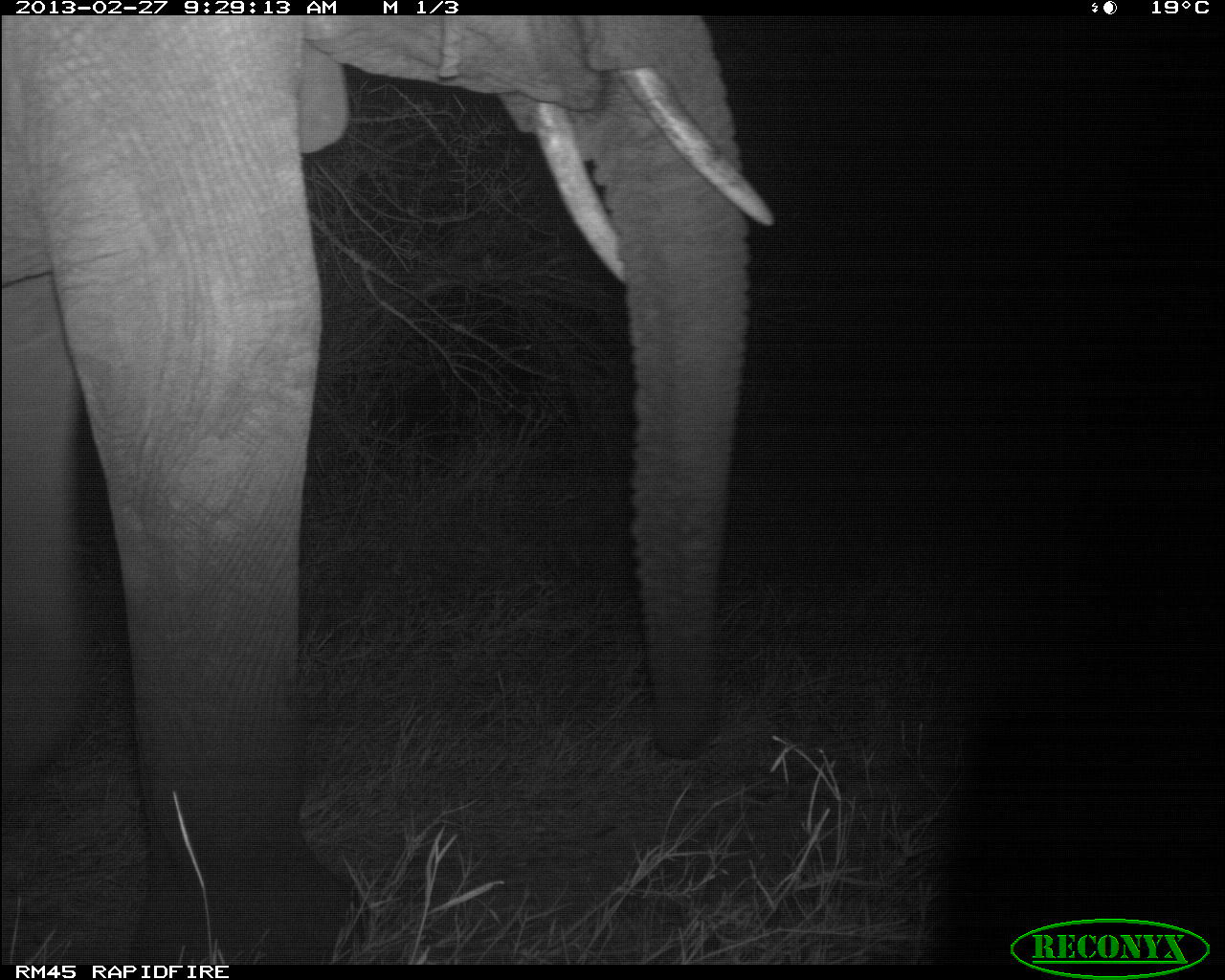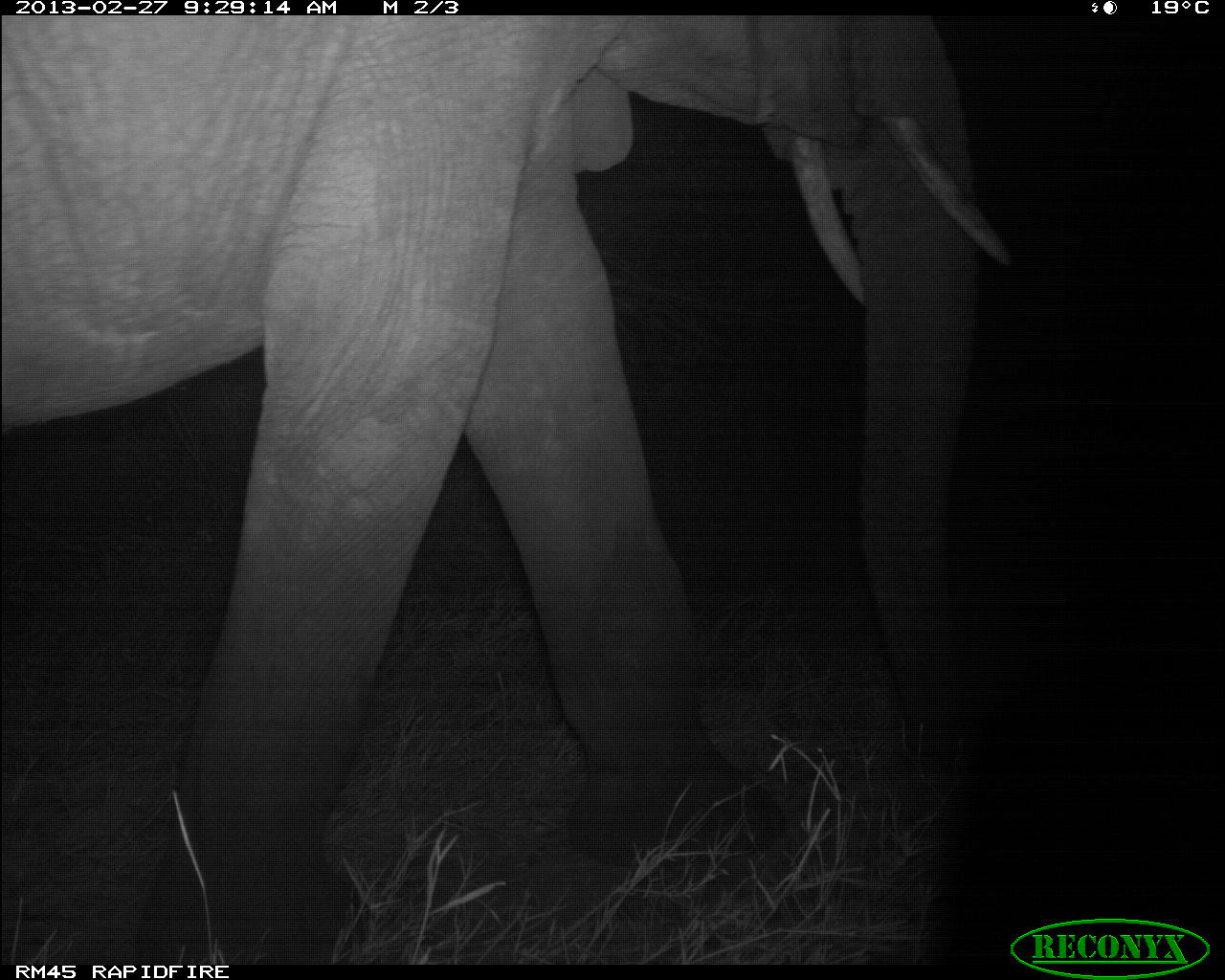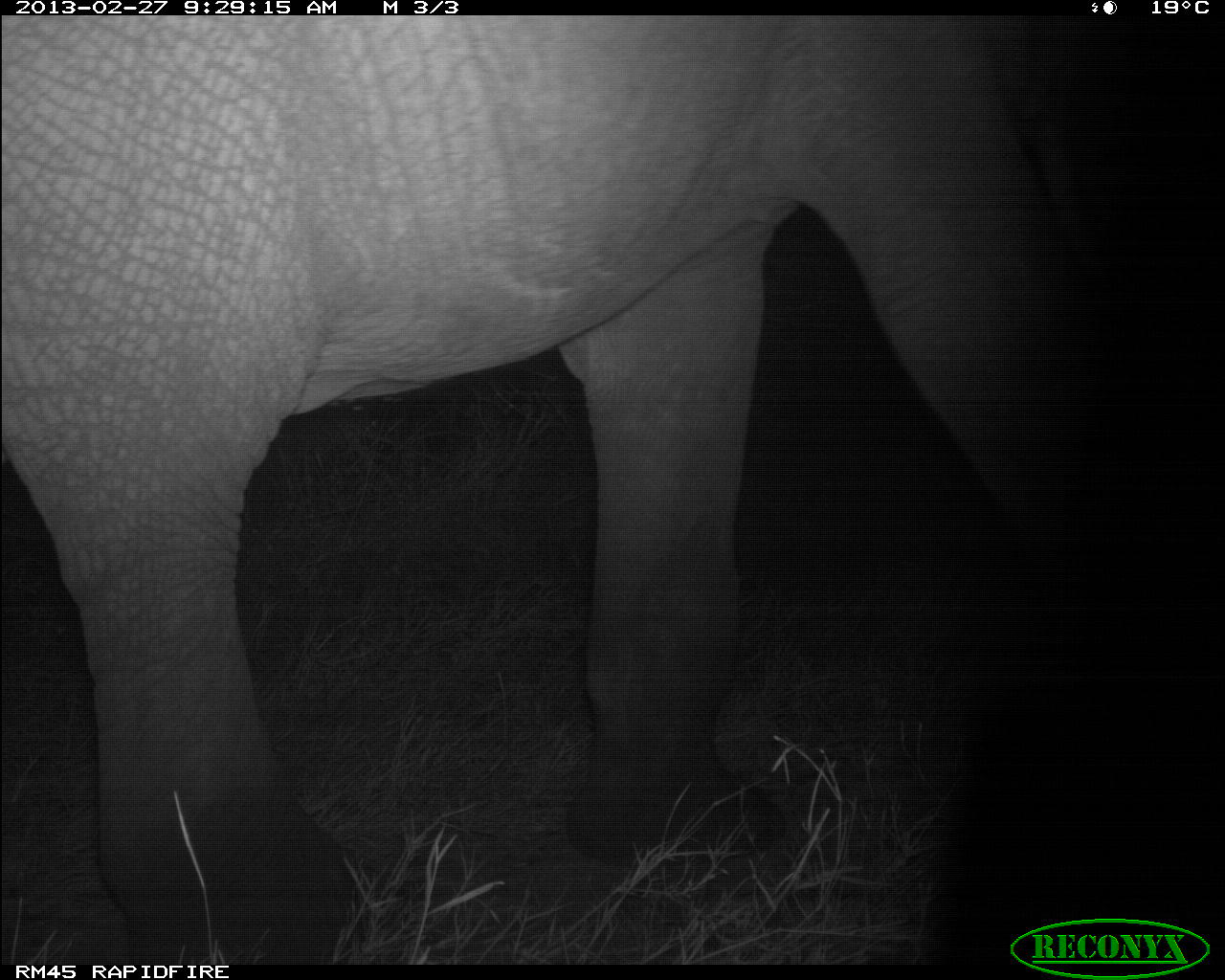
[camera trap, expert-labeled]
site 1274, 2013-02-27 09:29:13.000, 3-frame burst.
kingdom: Animalia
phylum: Chordata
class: Mammalia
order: Proboscidea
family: Elephantidae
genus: Loxodonta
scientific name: Loxodonta africana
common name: african bush elephant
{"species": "Loxodonta africana (african bush elephant)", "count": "1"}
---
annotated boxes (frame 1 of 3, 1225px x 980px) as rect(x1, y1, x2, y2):
loxodonta africana: rect(2, 18, 776, 962)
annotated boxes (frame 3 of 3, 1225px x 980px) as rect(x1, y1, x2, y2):
loxodonta africana: rect(0, 15, 1114, 964)